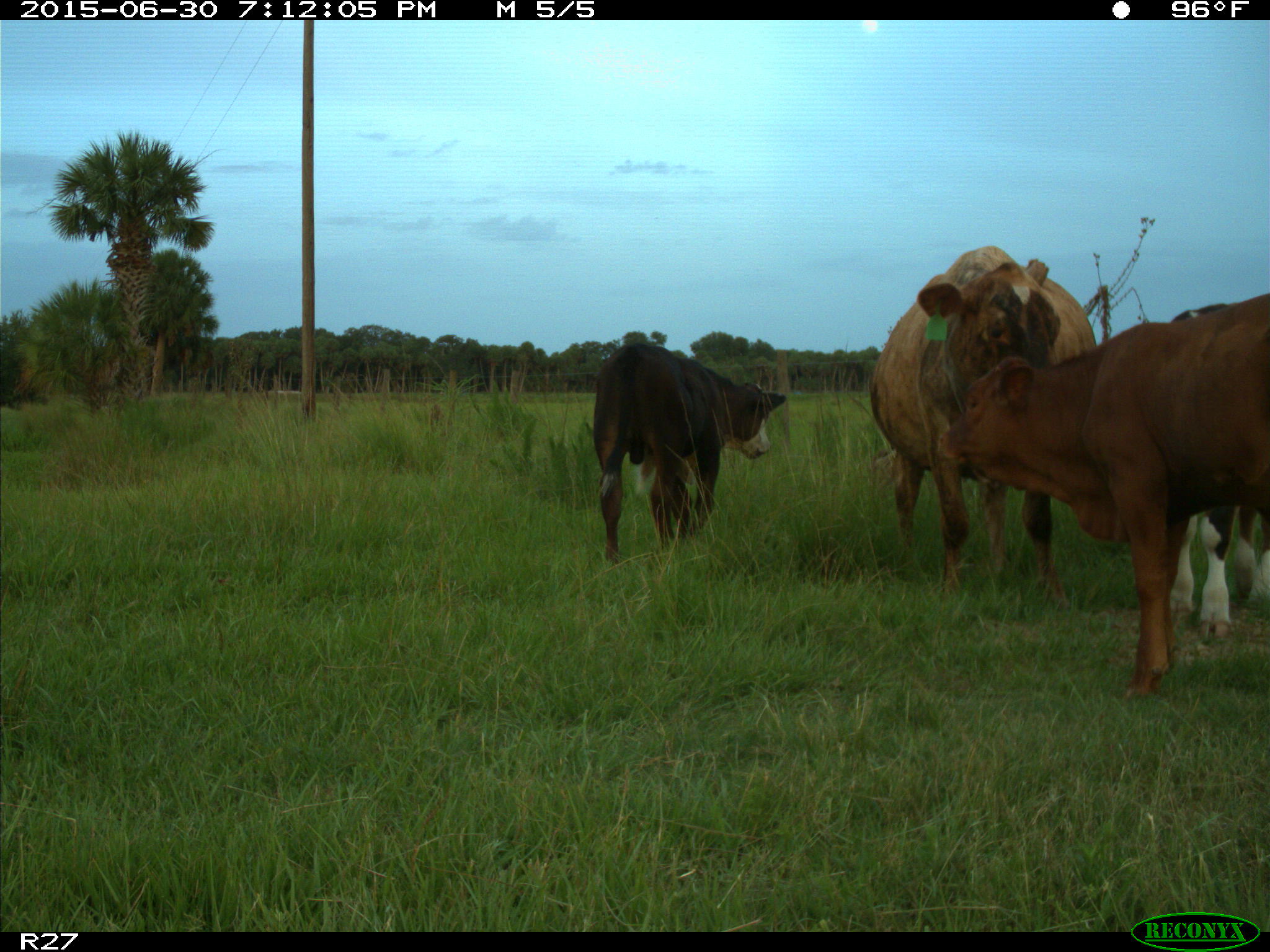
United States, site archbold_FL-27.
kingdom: Animalia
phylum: Chordata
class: Mammalia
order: Artiodactyla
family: Bovidae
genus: Bos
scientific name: Bos taurus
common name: domestic cow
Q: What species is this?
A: Bos taurus (domestic cow).